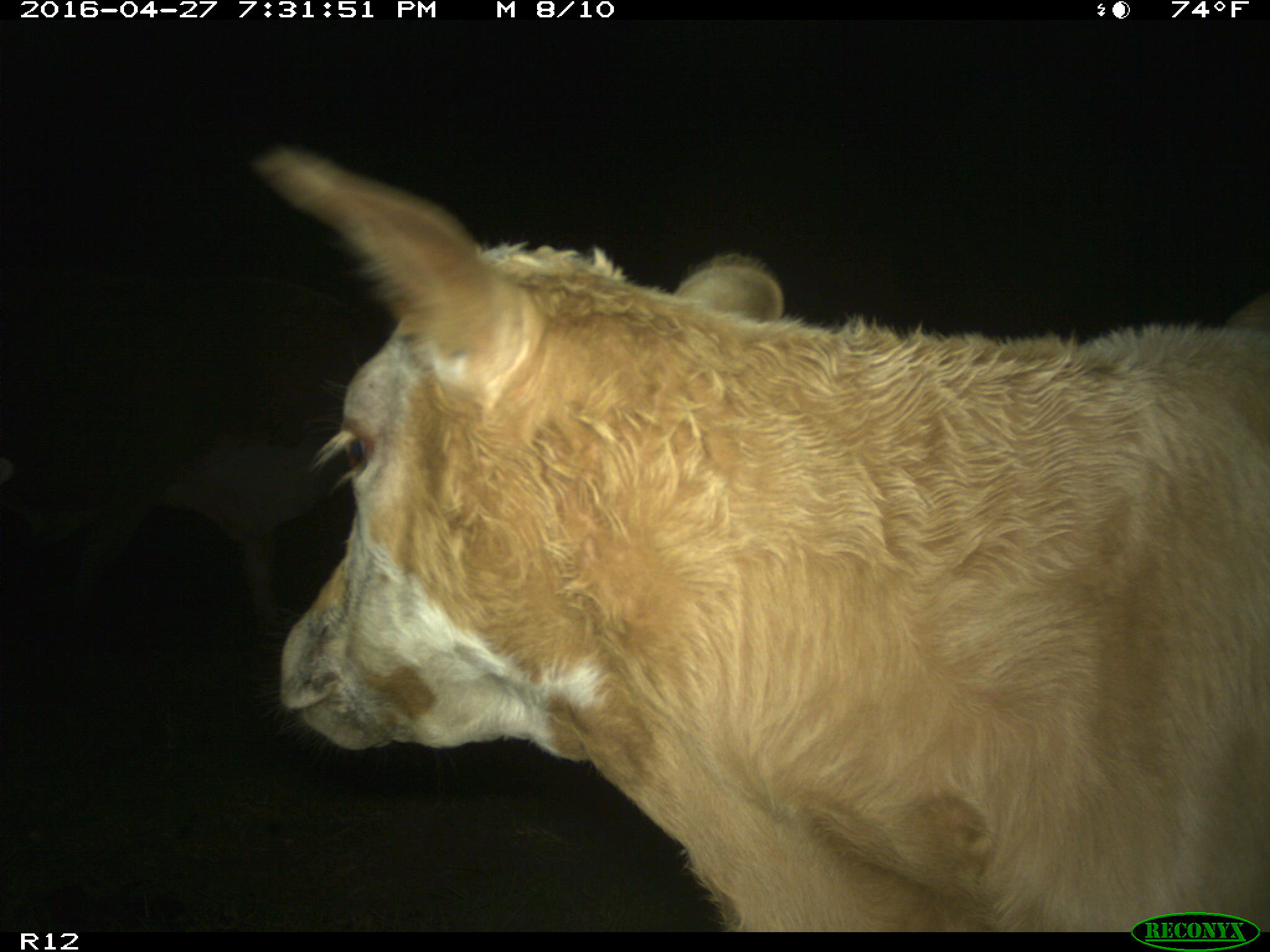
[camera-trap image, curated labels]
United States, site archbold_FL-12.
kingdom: Animalia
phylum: Chordata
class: Mammalia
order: Artiodactyla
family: Bovidae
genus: Bos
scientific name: Bos taurus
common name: domestic cow